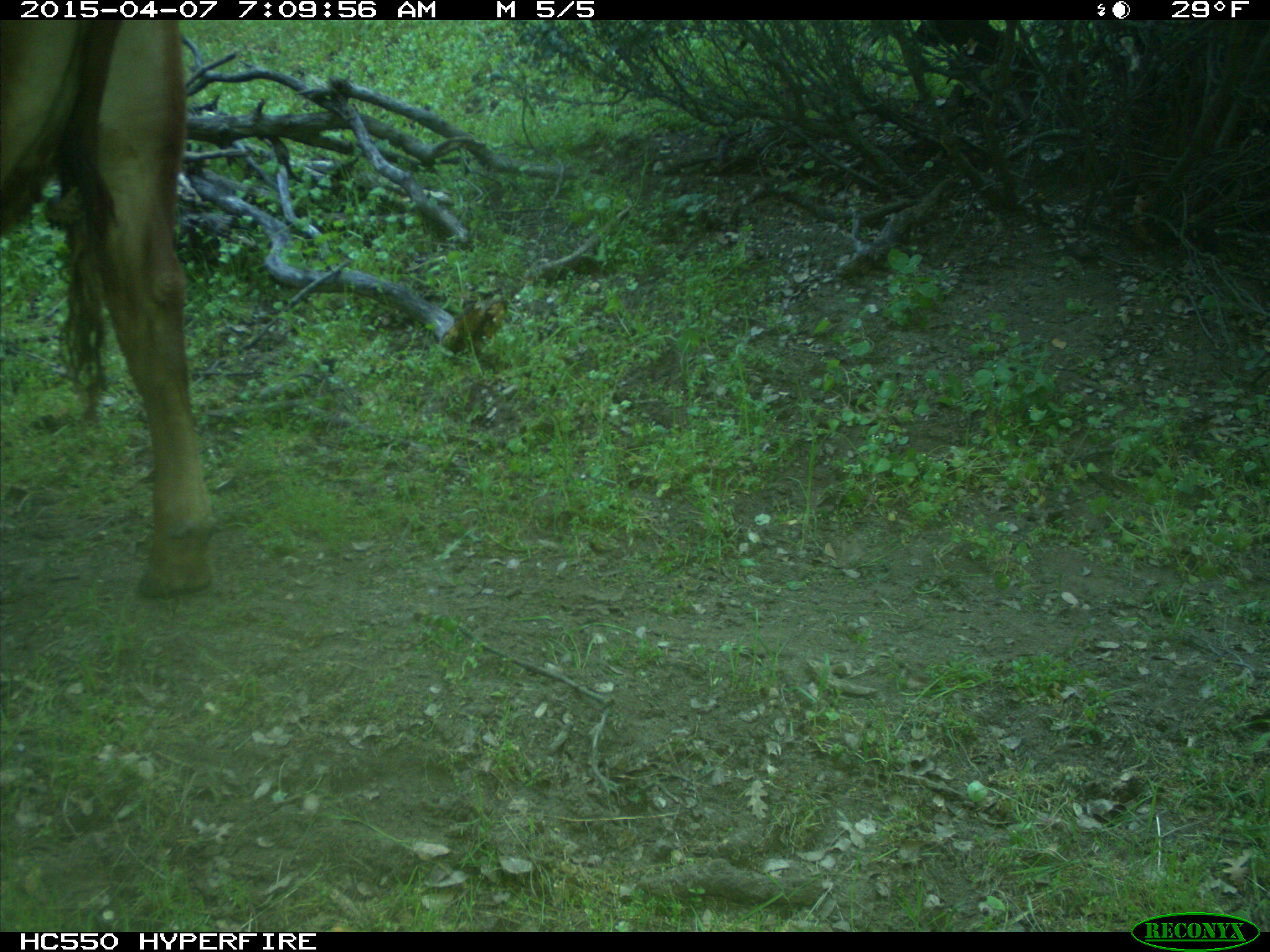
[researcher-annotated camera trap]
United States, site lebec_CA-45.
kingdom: Animalia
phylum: Chordata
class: Mammalia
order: Artiodactyla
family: Bovidae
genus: Bos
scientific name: Bos taurus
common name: domestic cow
Bos taurus (domestic cow).